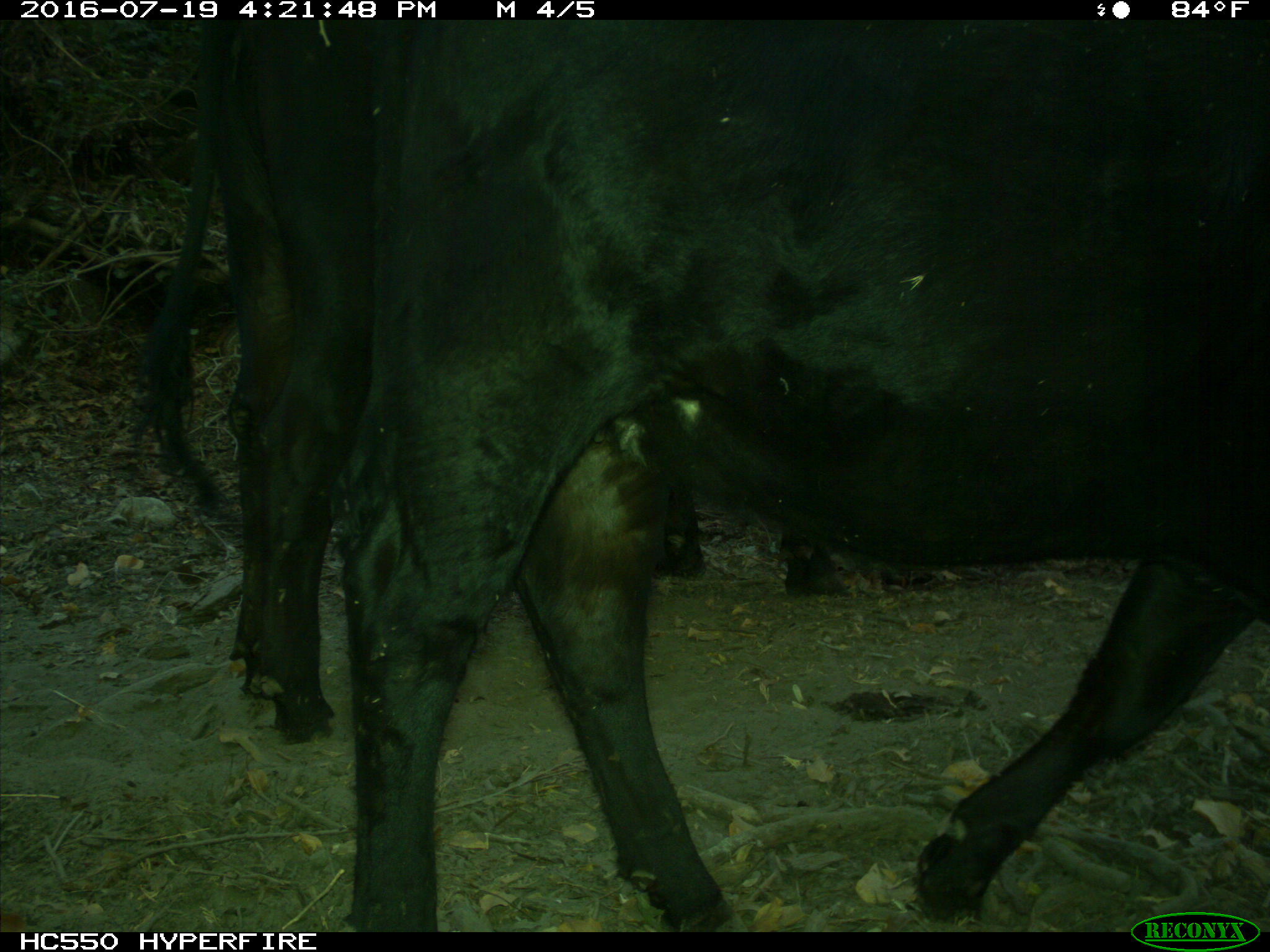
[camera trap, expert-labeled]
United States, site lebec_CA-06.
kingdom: Animalia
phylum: Chordata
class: Mammalia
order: Artiodactyla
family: Bovidae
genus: Bos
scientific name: Bos taurus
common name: domestic cow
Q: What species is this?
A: Bos taurus (domestic cow).